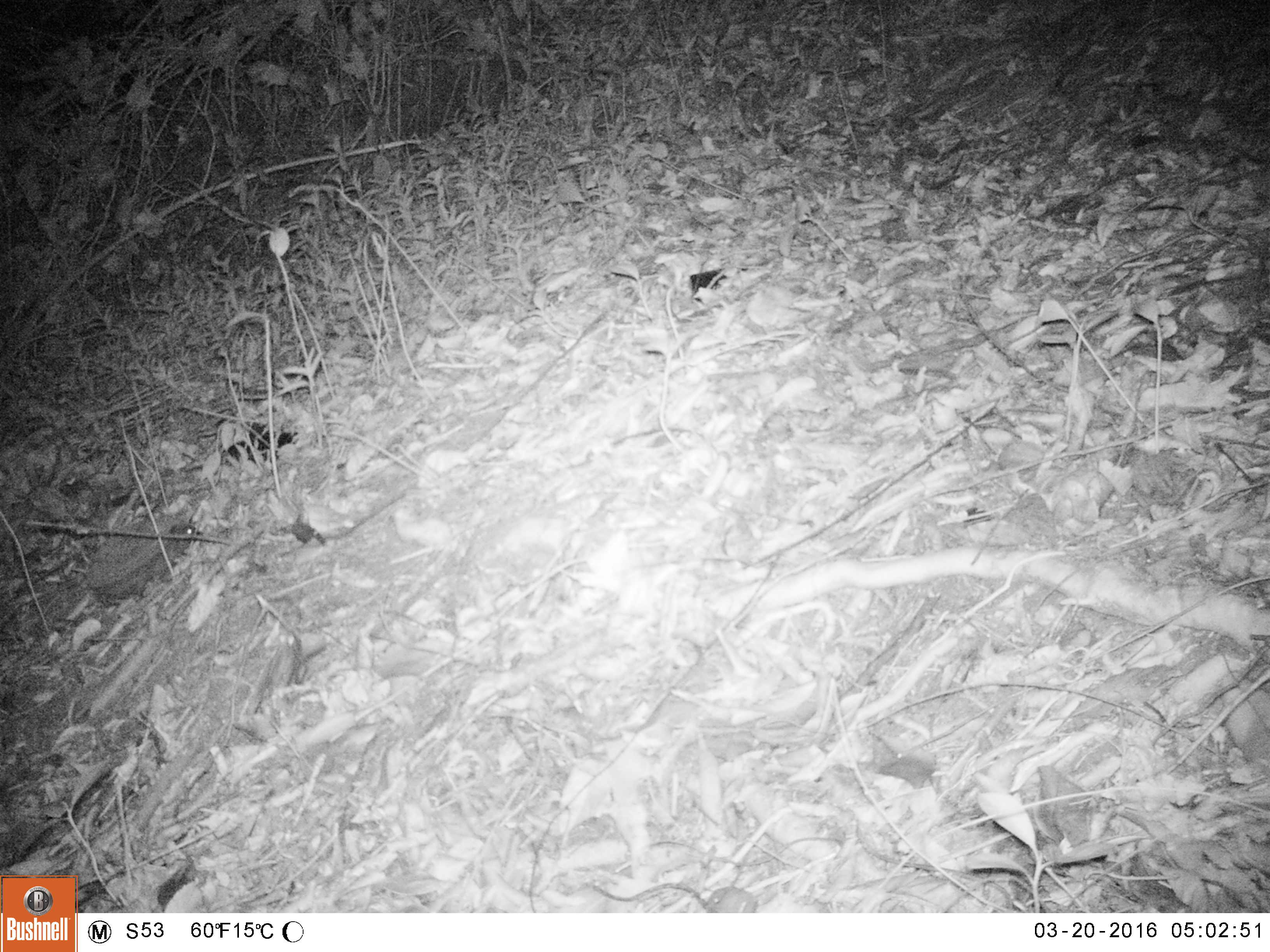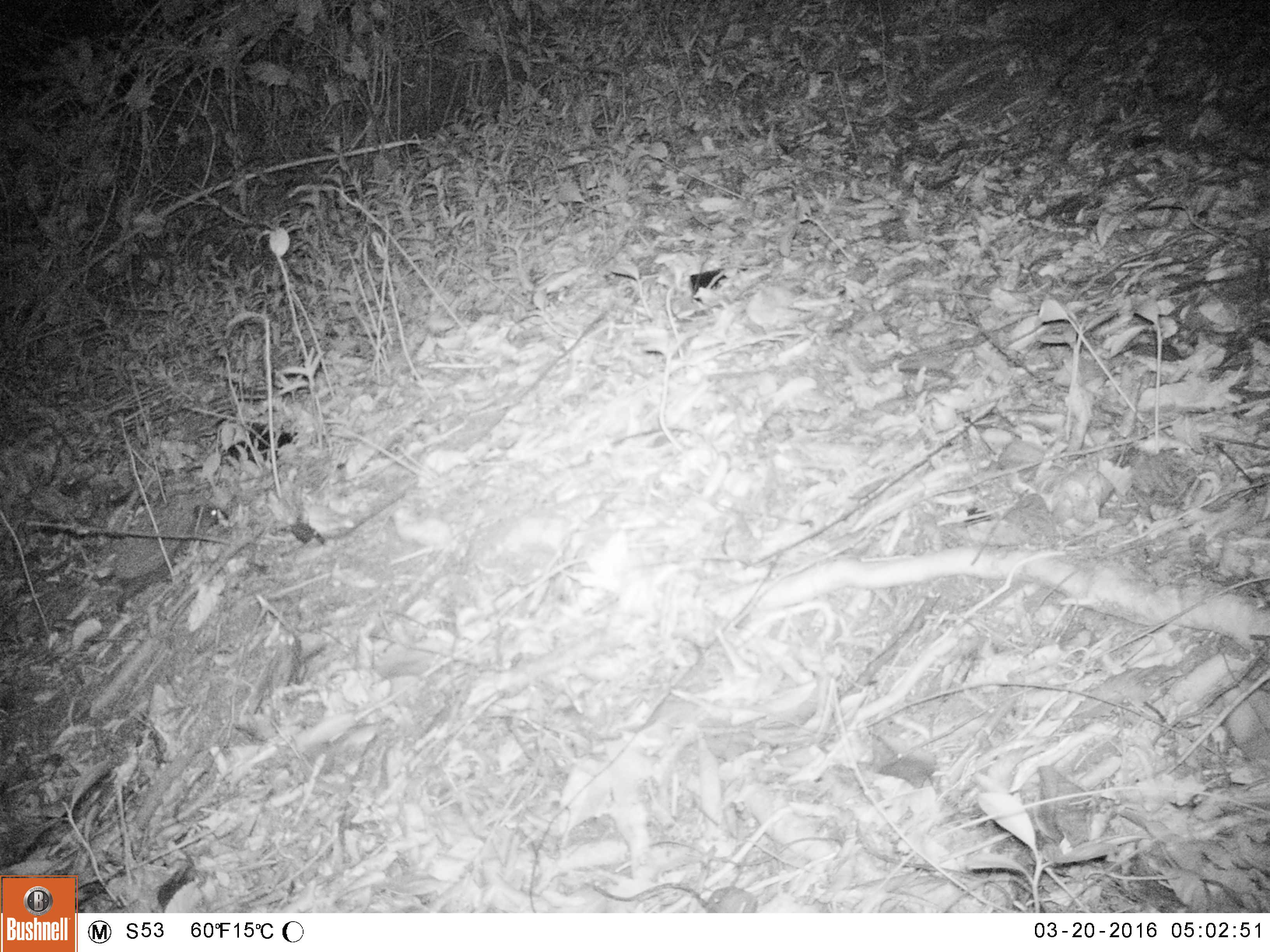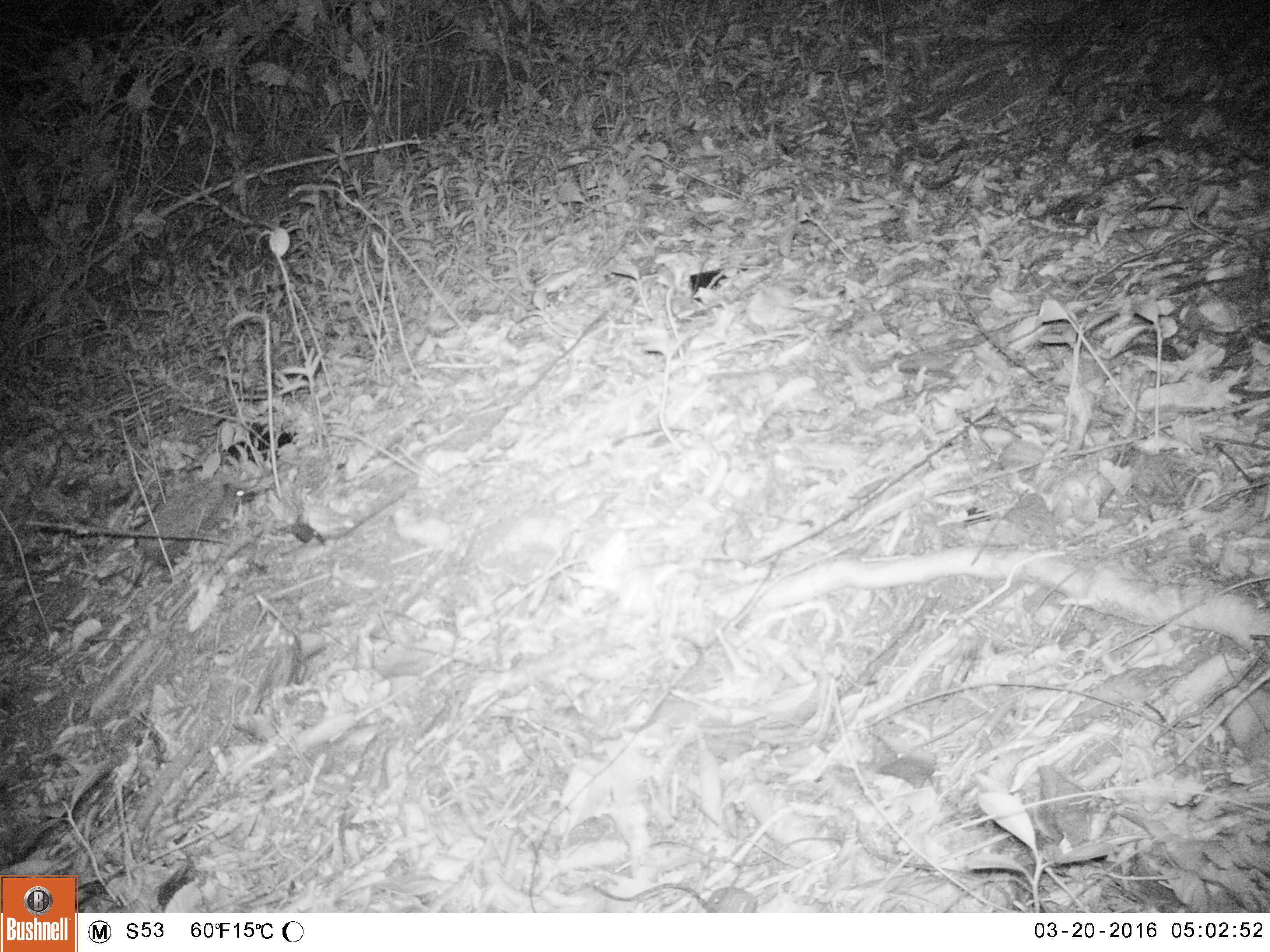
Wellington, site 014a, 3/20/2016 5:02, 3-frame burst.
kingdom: Animalia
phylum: Chordata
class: Mammalia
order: Eulipotyphla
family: Erinaceidae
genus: Erinaceus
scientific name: Erinaceus europaeus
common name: hedgehog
Hedgehog (Erinaceus europaeus).